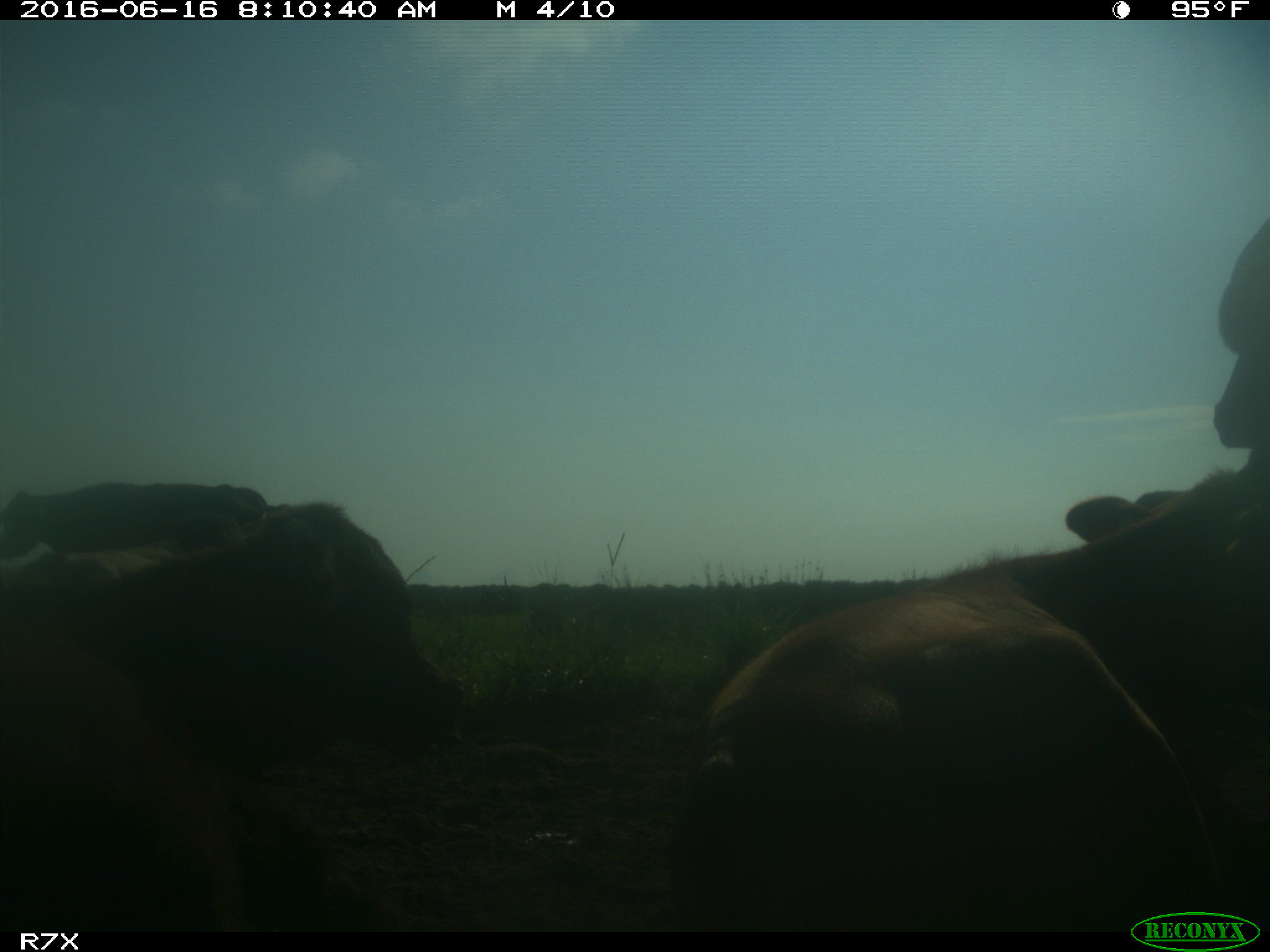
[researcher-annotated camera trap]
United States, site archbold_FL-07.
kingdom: Animalia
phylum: Chordata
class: Mammalia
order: Artiodactyla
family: Bovidae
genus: Bos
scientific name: Bos taurus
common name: domestic cow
Bos taurus (domestic cow).